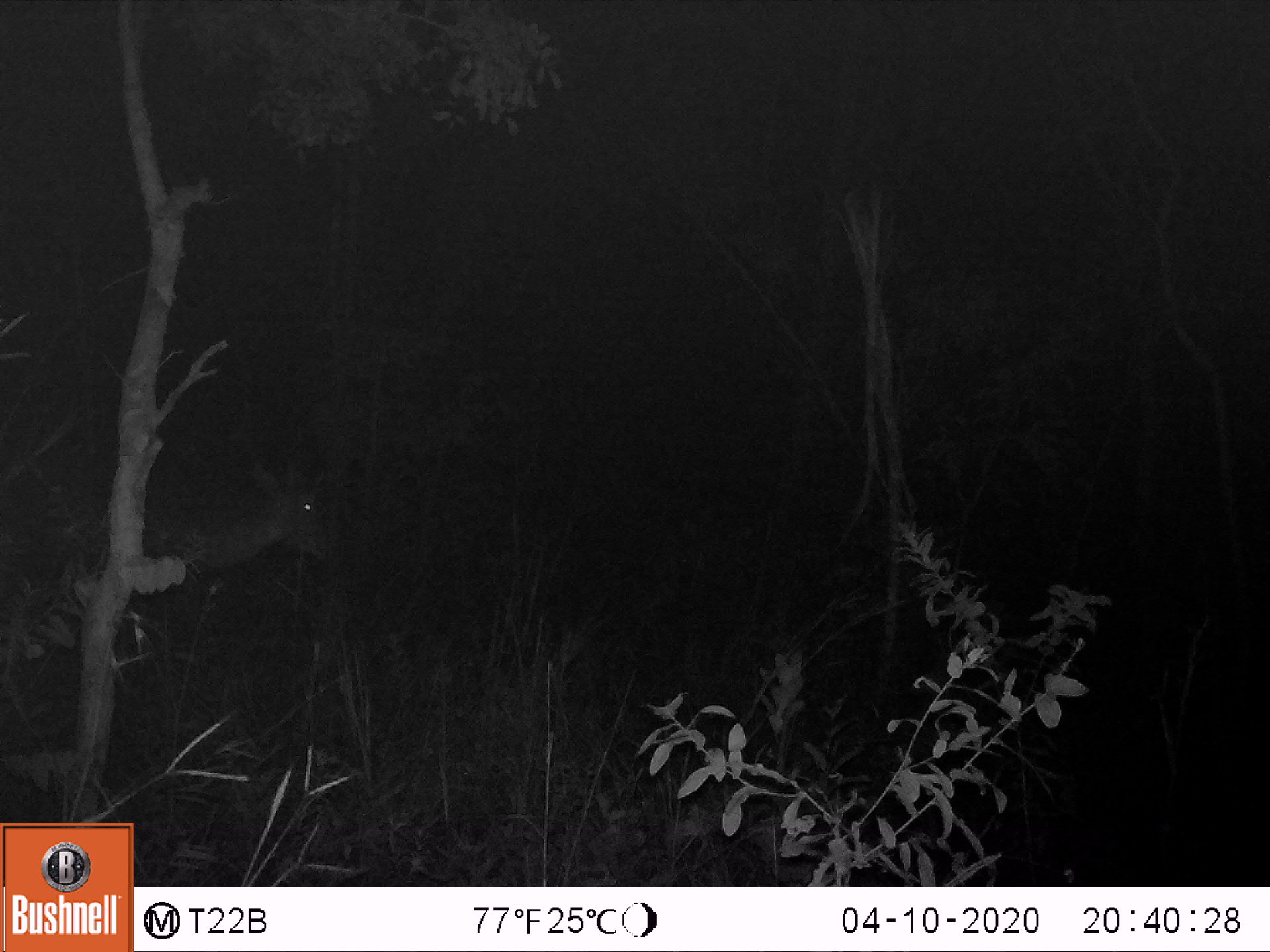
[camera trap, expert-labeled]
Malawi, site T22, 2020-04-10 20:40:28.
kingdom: Animalia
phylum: Chordata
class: Mammalia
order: Artiodactyla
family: Bovidae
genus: Kobus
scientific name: Kobus ellipsiprymnus ellipsiprymnus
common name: common waterbuck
Common waterbuck (Kobus ellipsiprymnus ellipsiprymnus), count 1.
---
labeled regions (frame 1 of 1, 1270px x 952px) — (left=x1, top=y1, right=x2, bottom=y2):
common waterbuck: (left=7, top=395, right=332, bottom=617)